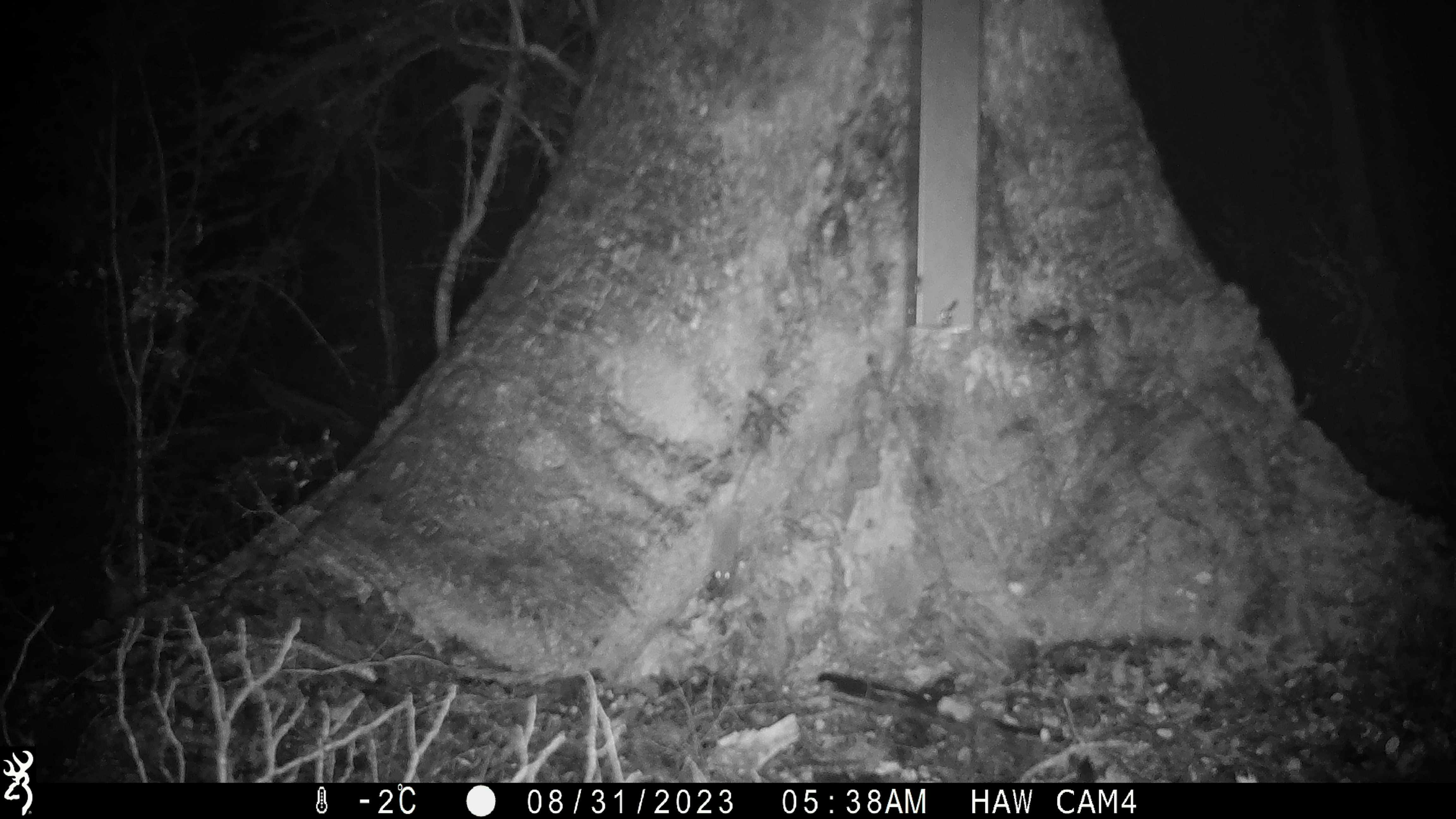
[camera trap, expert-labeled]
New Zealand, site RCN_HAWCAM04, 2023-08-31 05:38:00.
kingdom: Animalia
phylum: Chordata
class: Mammalia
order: Rodentia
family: Muridae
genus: Mus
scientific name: Mus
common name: mouse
Mouse (Mus).